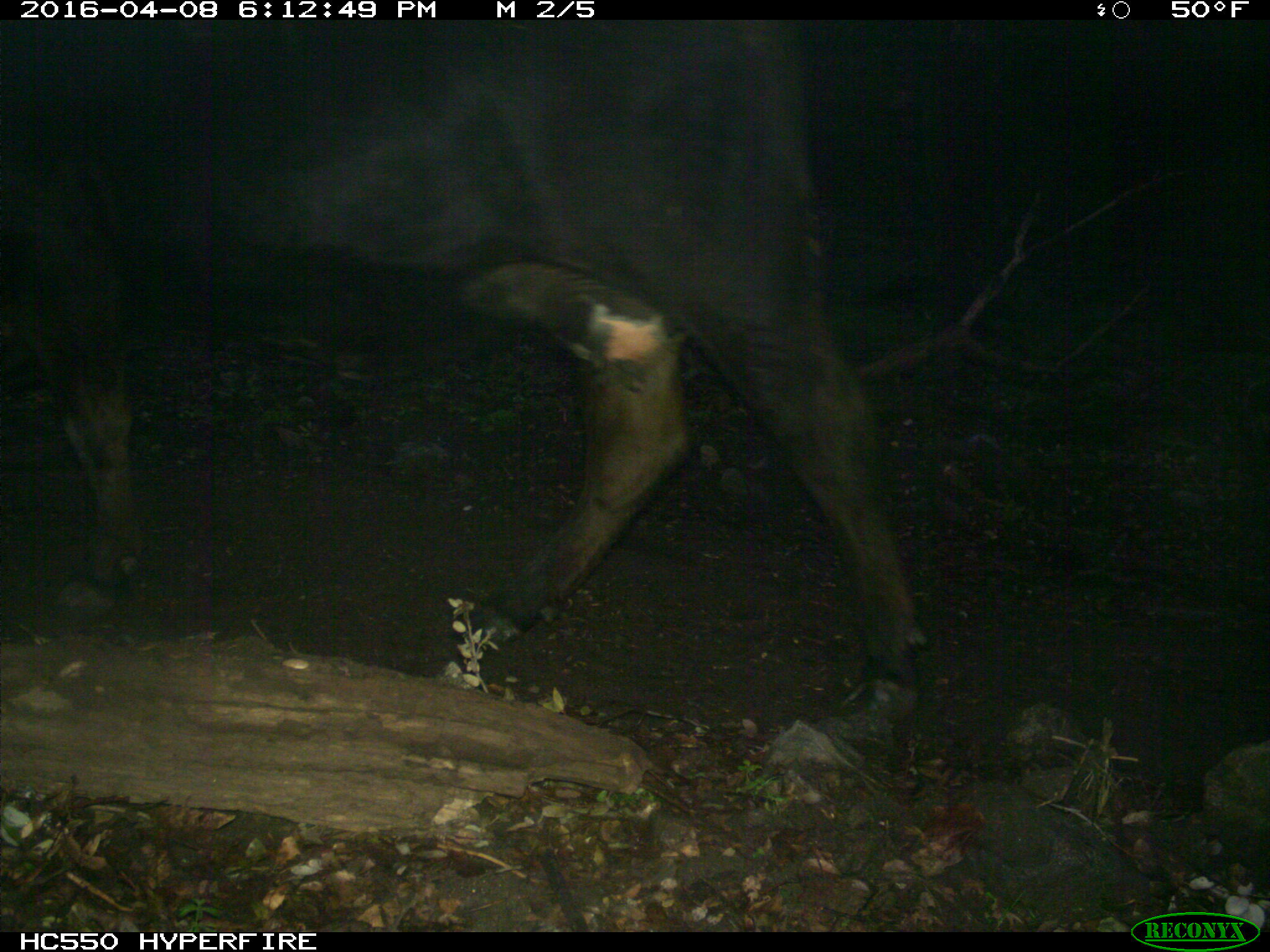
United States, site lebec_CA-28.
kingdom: Animalia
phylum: Chordata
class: Mammalia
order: Artiodactyla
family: Bovidae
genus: Bos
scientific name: Bos taurus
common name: domestic cow